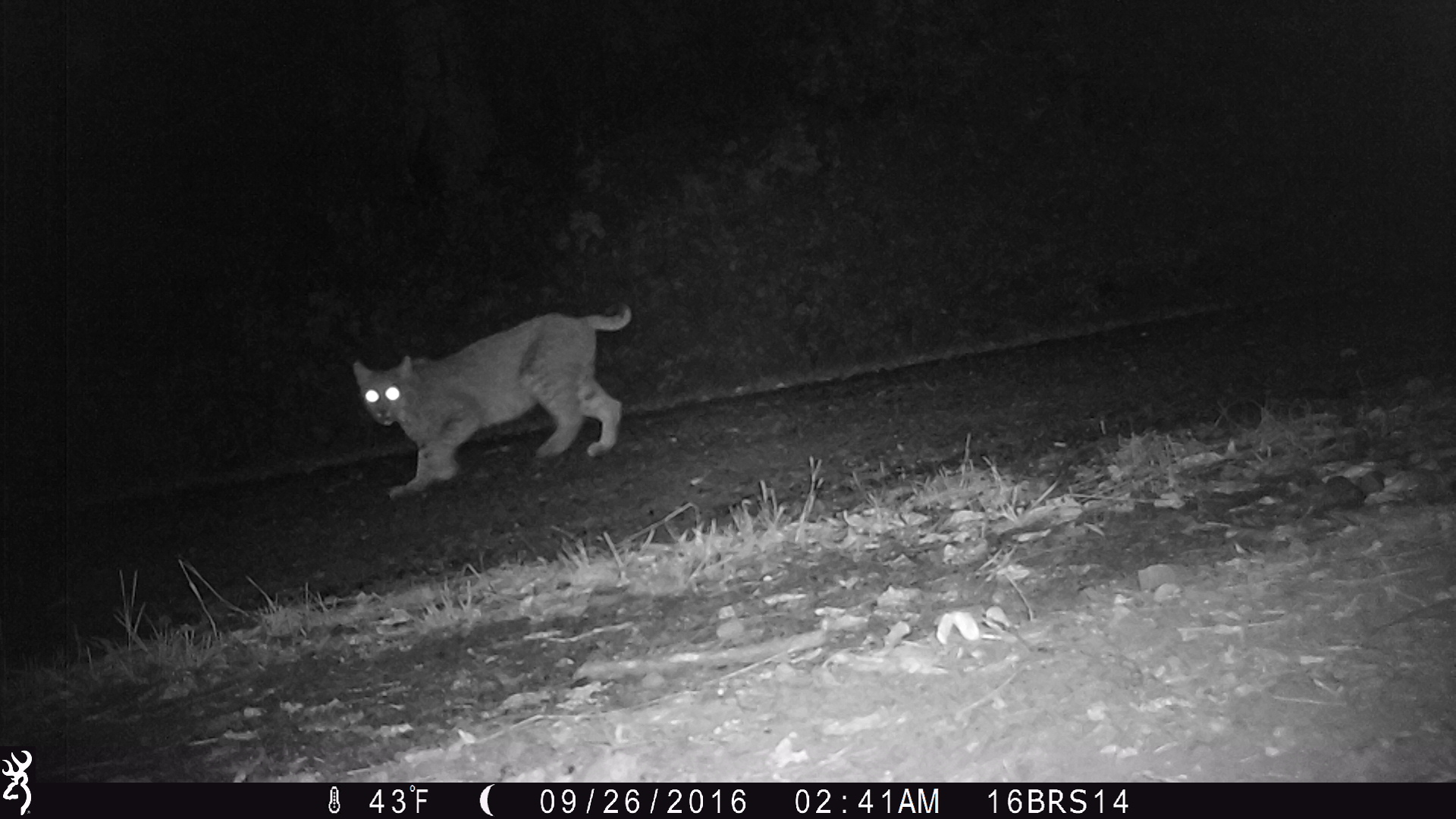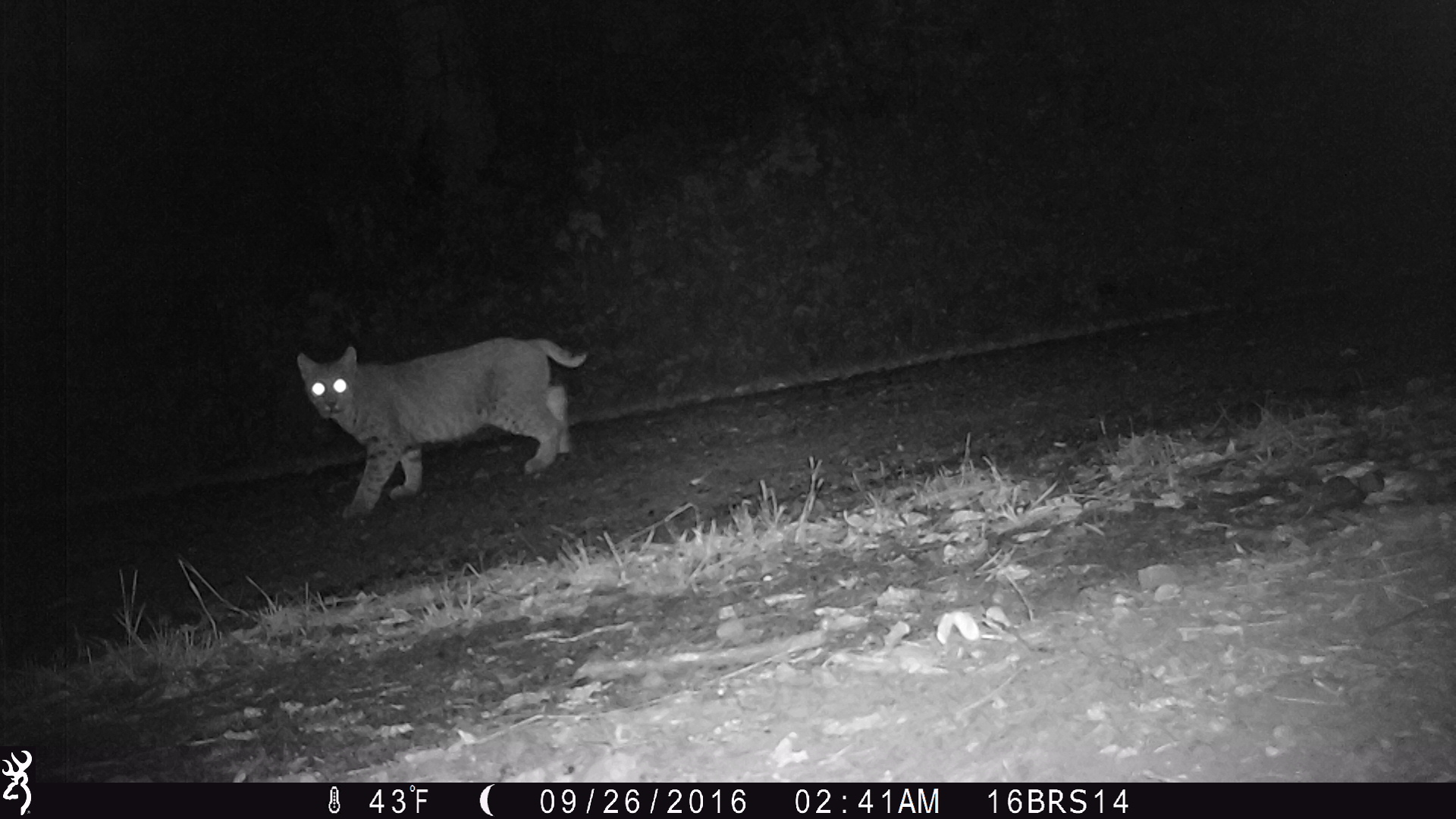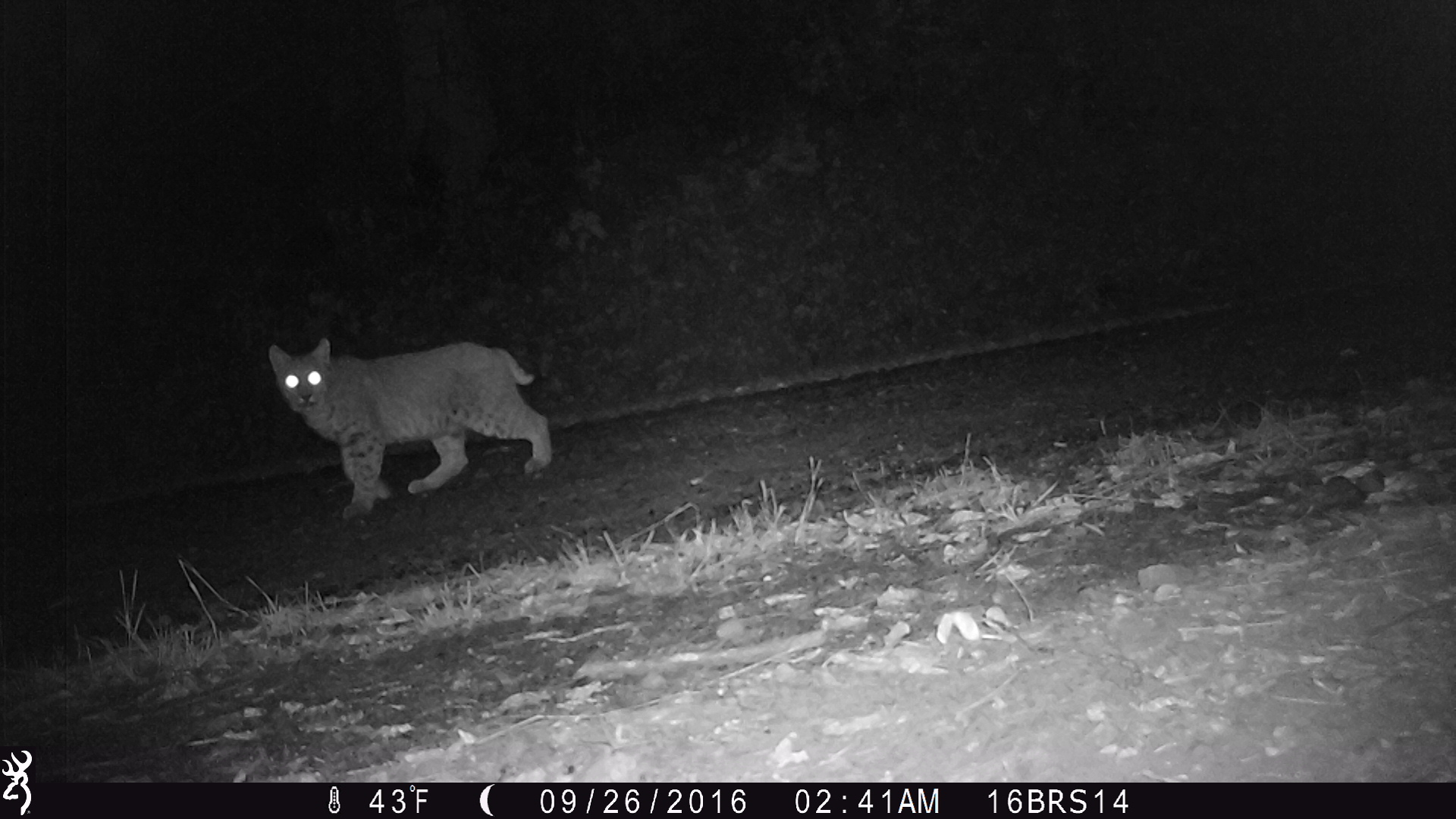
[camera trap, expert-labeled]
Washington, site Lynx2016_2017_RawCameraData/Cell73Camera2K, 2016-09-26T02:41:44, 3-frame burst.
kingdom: Animalia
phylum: Chordata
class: Mammalia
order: Carnivora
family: Felidae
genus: Lynx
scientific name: Lynx rufus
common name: bobcat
Lynx rufus (bobcat). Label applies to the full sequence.